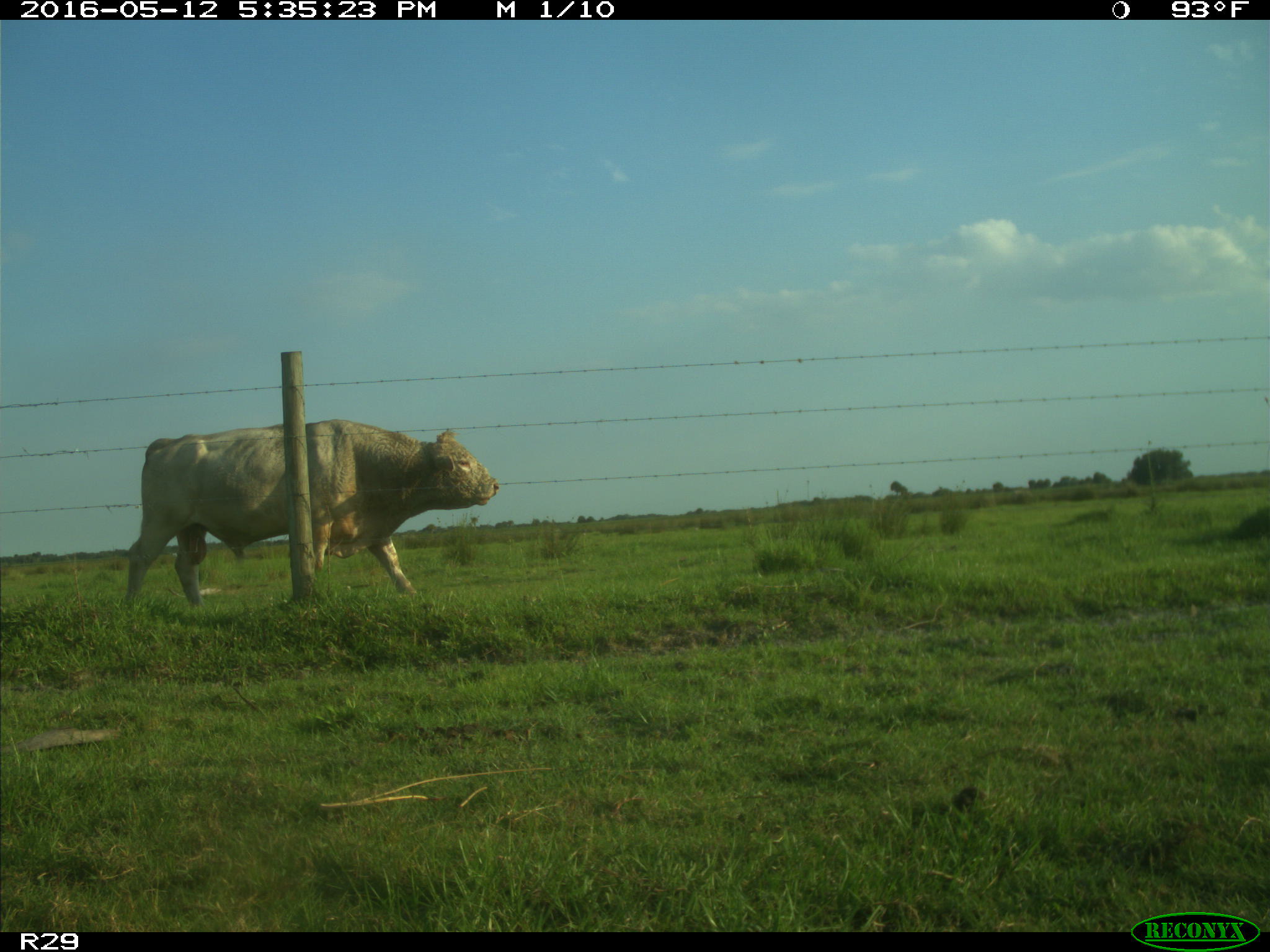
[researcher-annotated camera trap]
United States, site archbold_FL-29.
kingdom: Animalia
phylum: Chordata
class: Mammalia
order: Artiodactyla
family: Bovidae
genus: Bos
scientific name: Bos taurus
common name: domestic cow